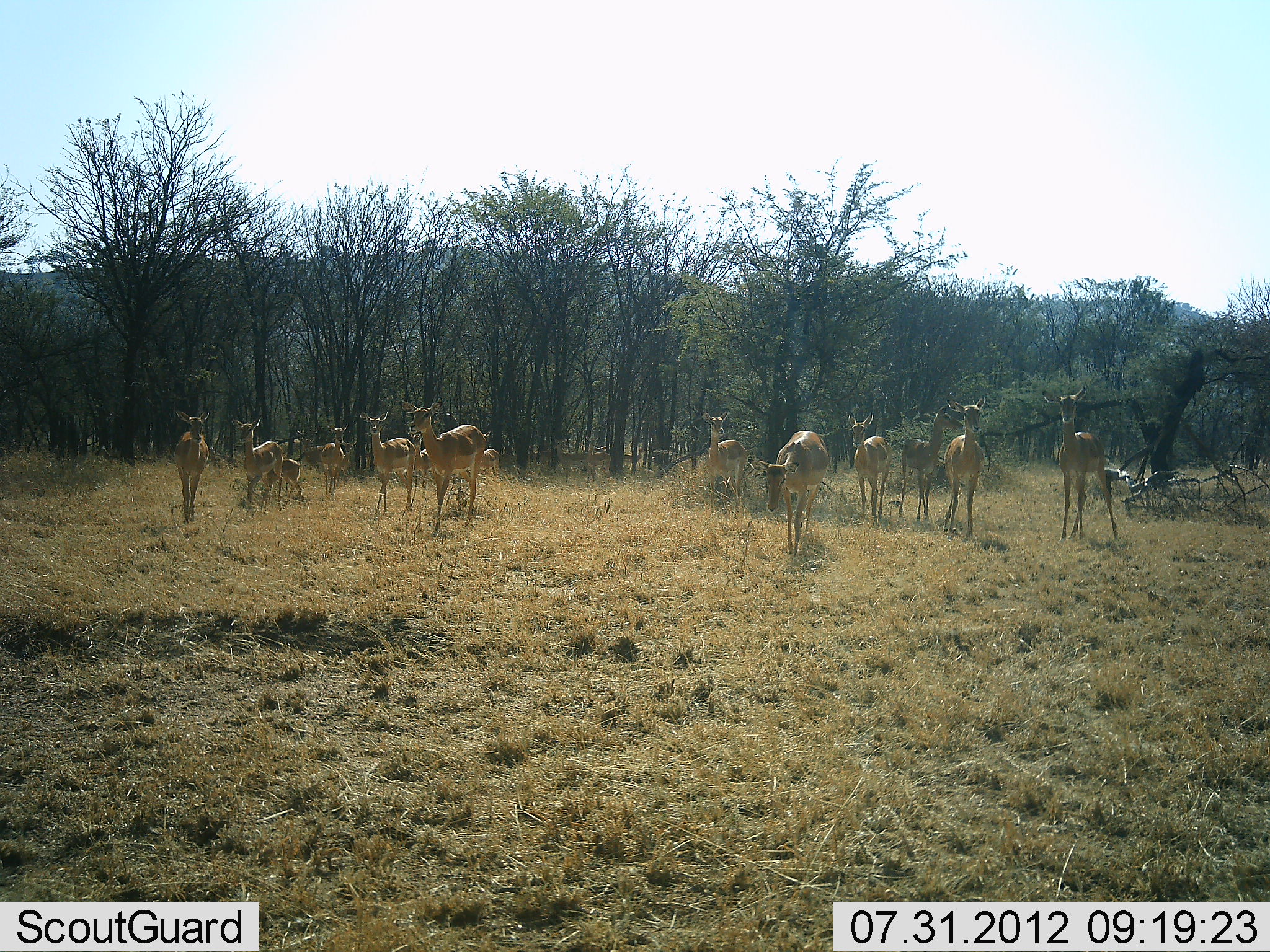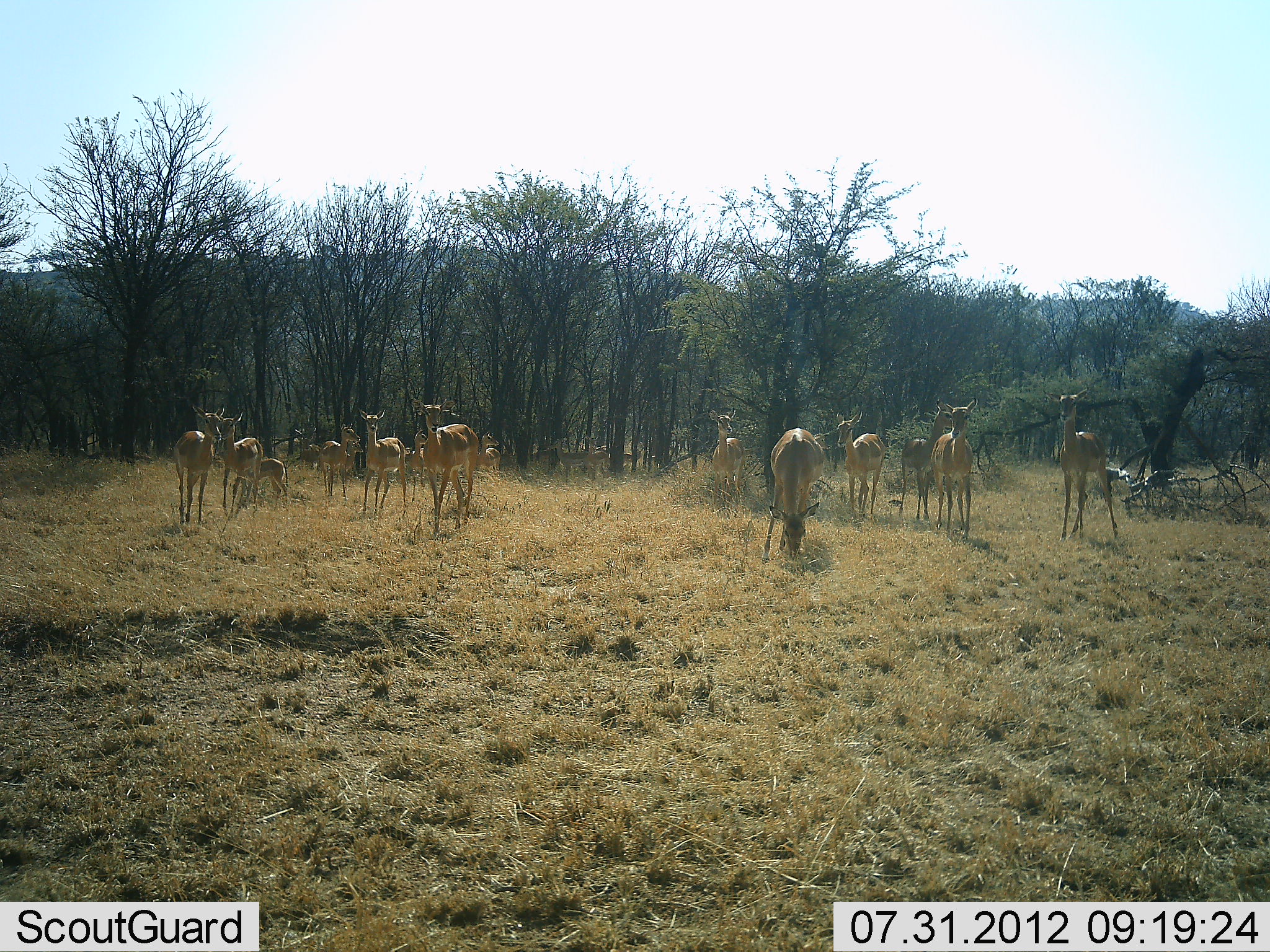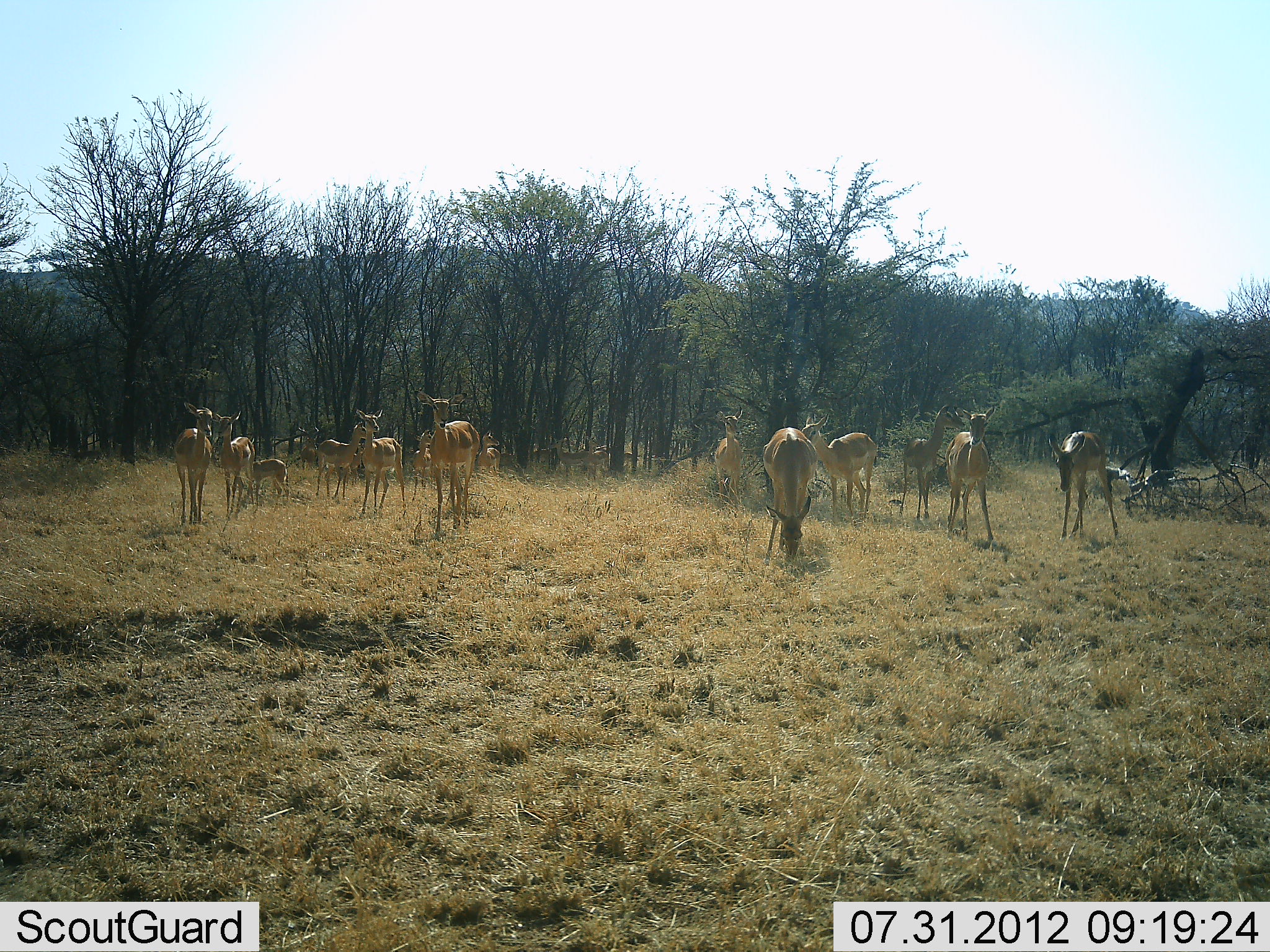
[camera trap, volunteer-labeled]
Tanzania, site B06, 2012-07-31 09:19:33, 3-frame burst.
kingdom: Animalia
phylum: Chordata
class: Mammalia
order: Artiodactyla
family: Bovidae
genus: Aepyceros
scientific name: Aepyceros melampus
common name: impala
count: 11-50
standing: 100%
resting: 0%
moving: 30%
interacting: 0%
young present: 70%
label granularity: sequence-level